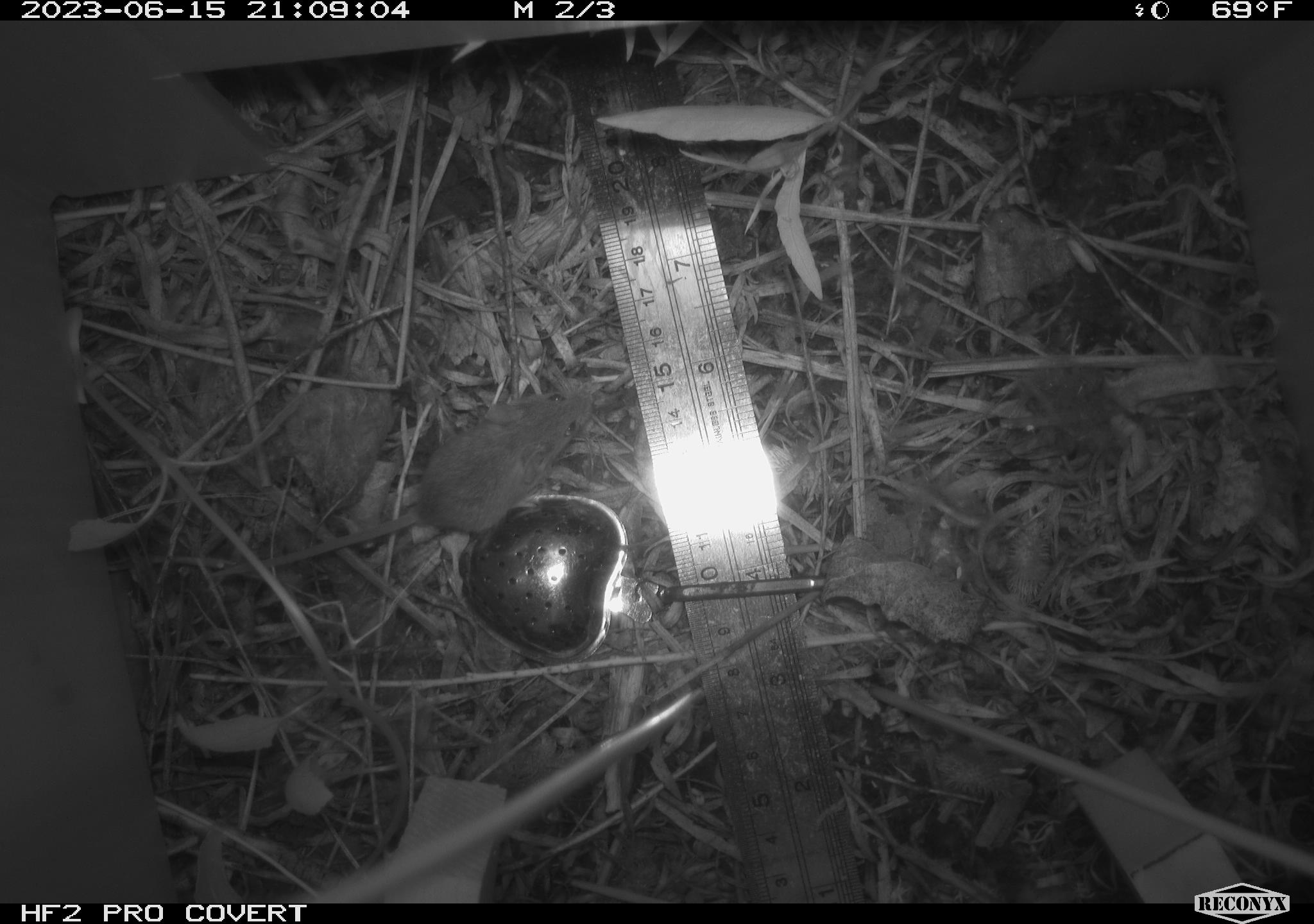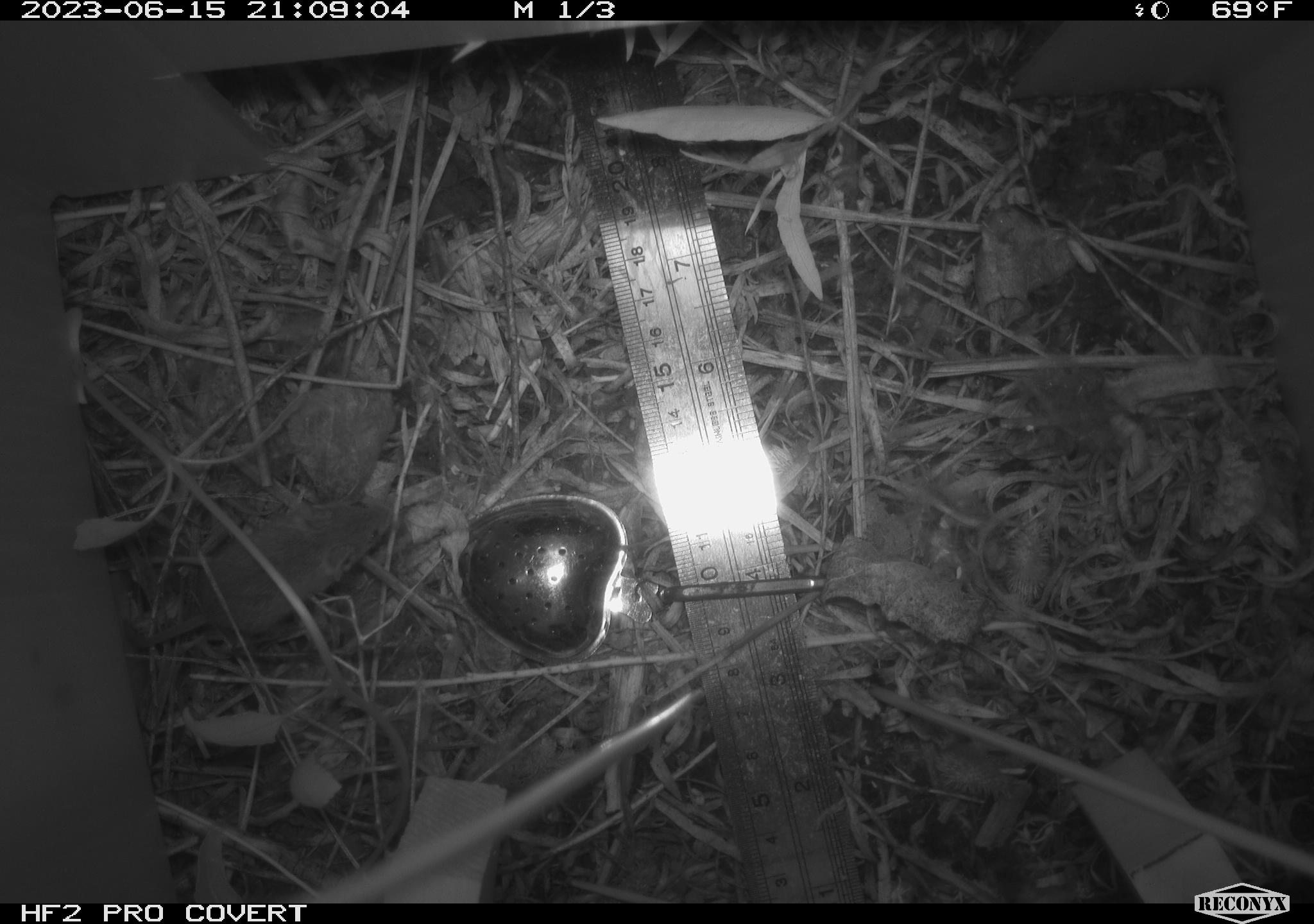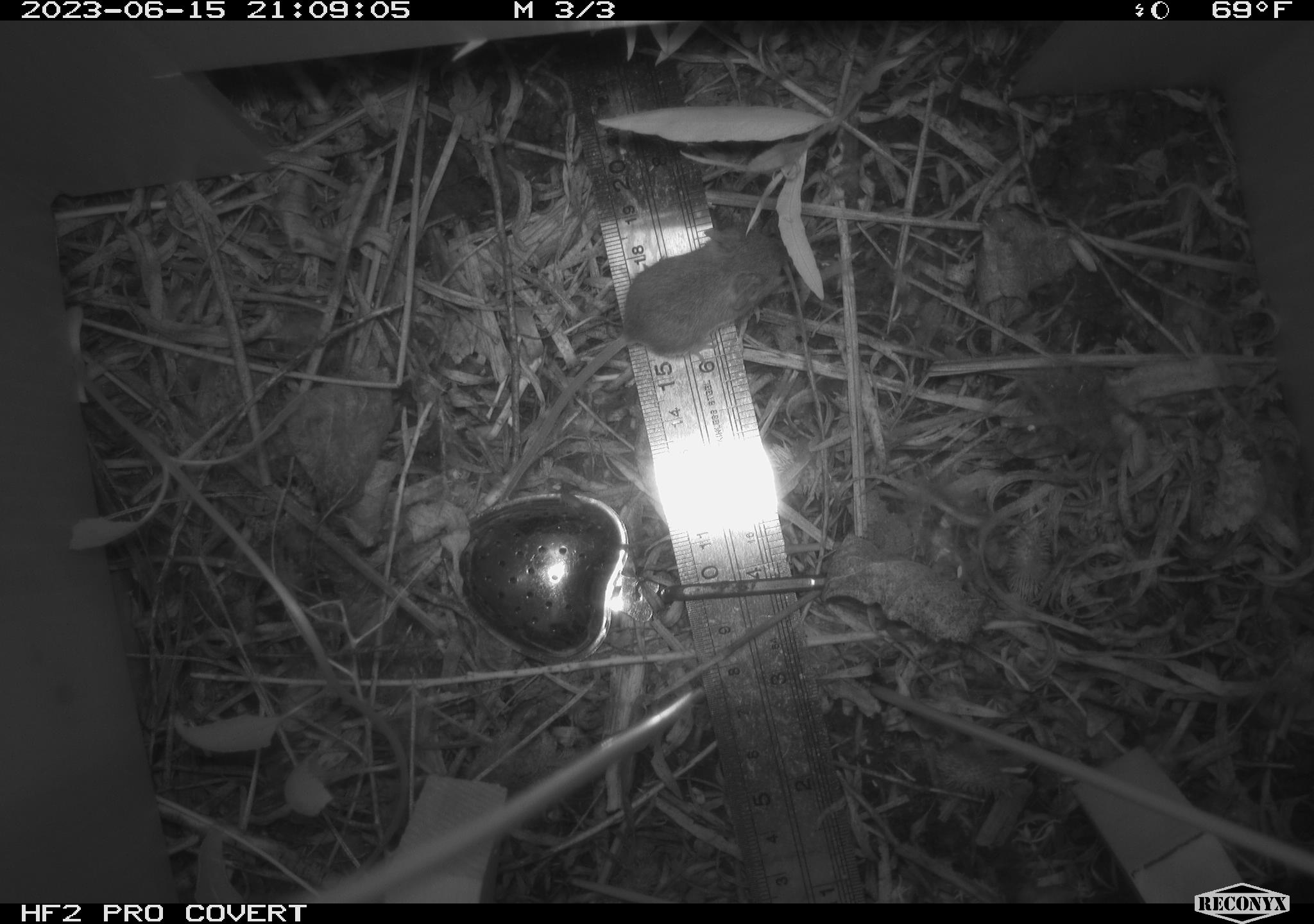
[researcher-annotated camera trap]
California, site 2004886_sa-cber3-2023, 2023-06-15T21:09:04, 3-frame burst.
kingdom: Animalia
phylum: Chordata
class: Mammalia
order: Rodentia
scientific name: Rodentia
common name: mouse species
Mouse species (Rodentia).